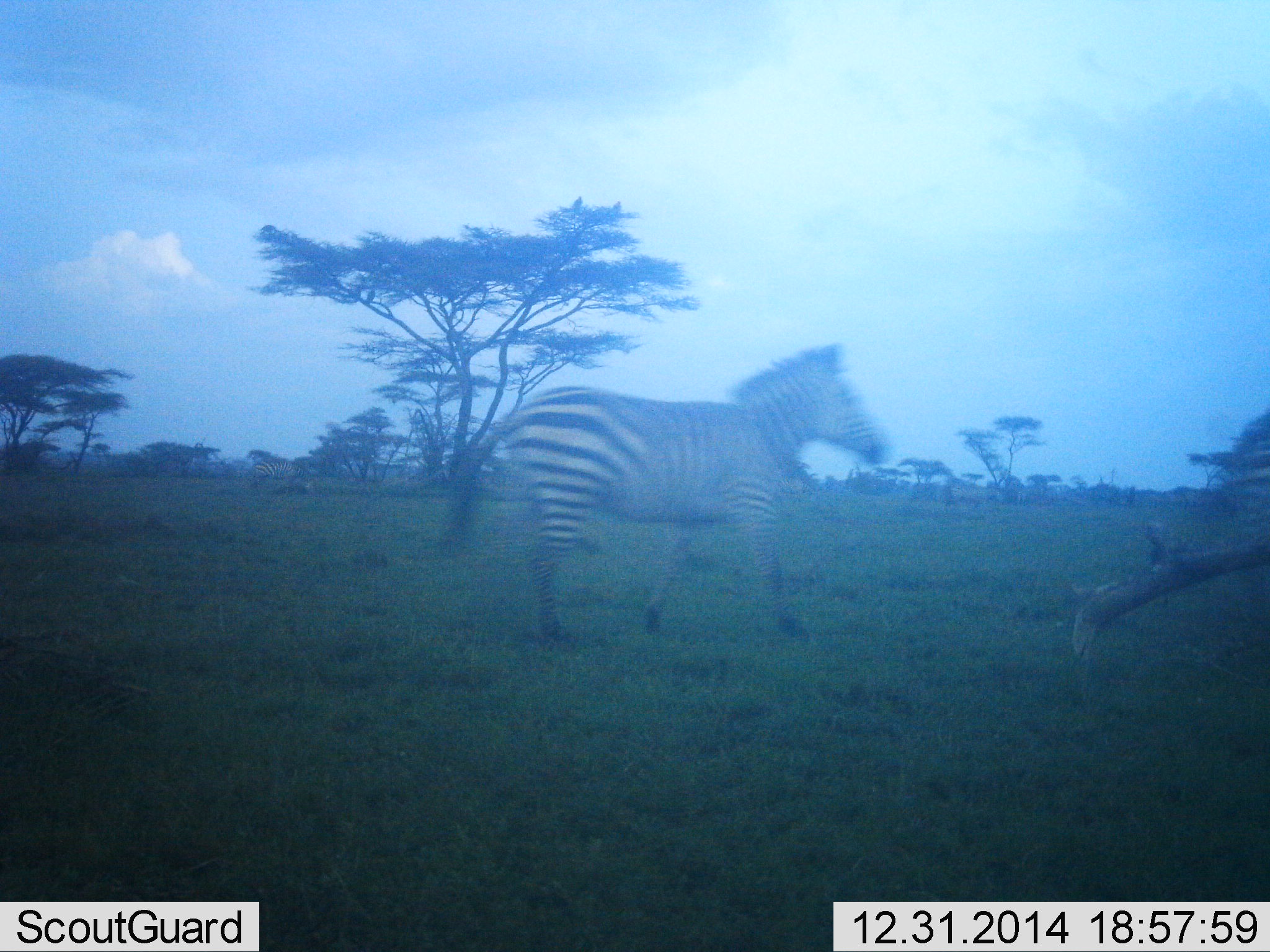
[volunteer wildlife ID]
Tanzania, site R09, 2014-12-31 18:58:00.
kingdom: Animalia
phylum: Chordata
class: Mammalia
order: Perissodactyla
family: Equidae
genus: Equus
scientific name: Equus quagga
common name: plains zebra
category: zebra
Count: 2.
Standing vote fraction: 10%.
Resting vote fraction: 0%.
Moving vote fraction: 100%.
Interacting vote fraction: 0%.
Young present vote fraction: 0%.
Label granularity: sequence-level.